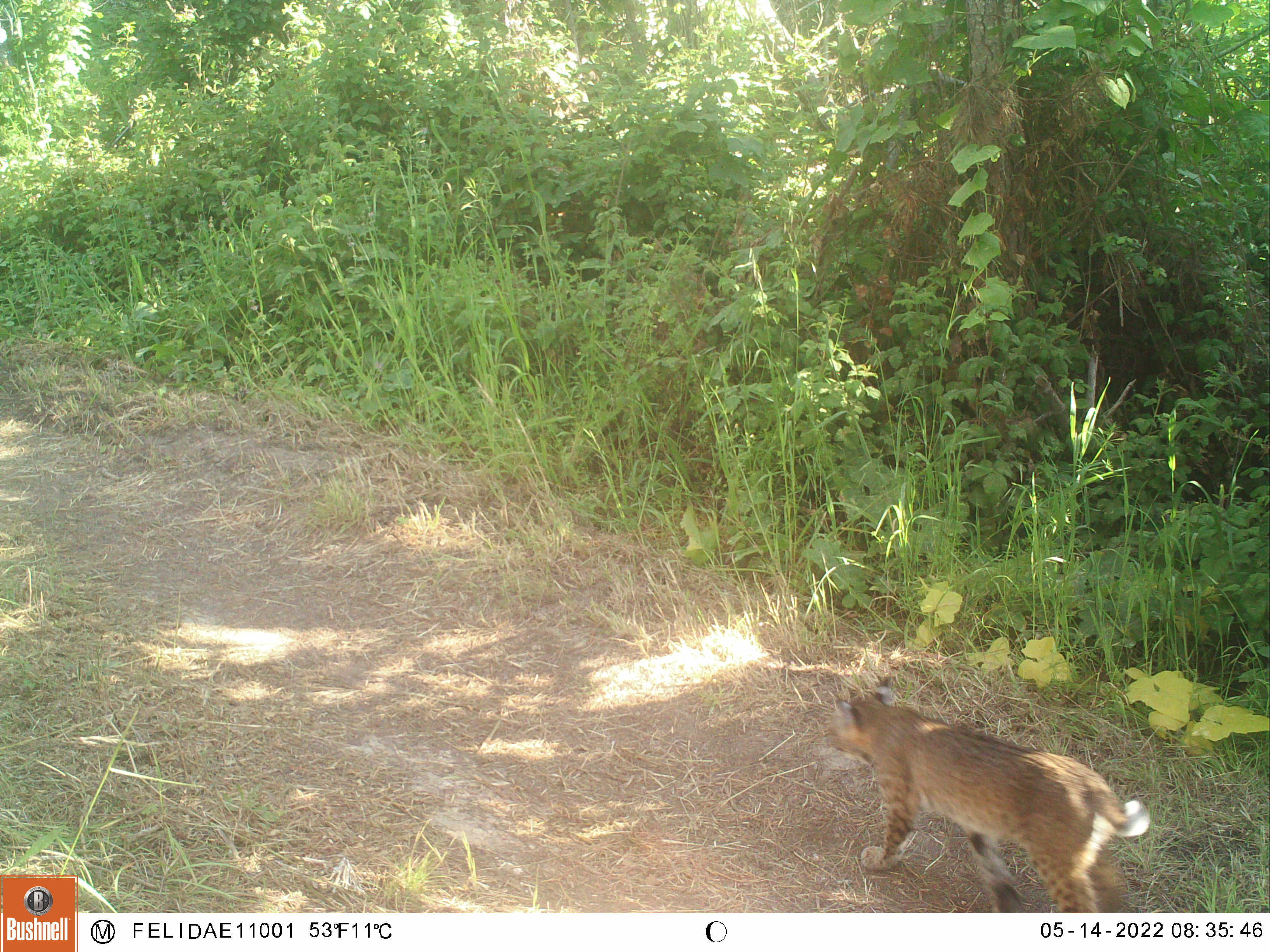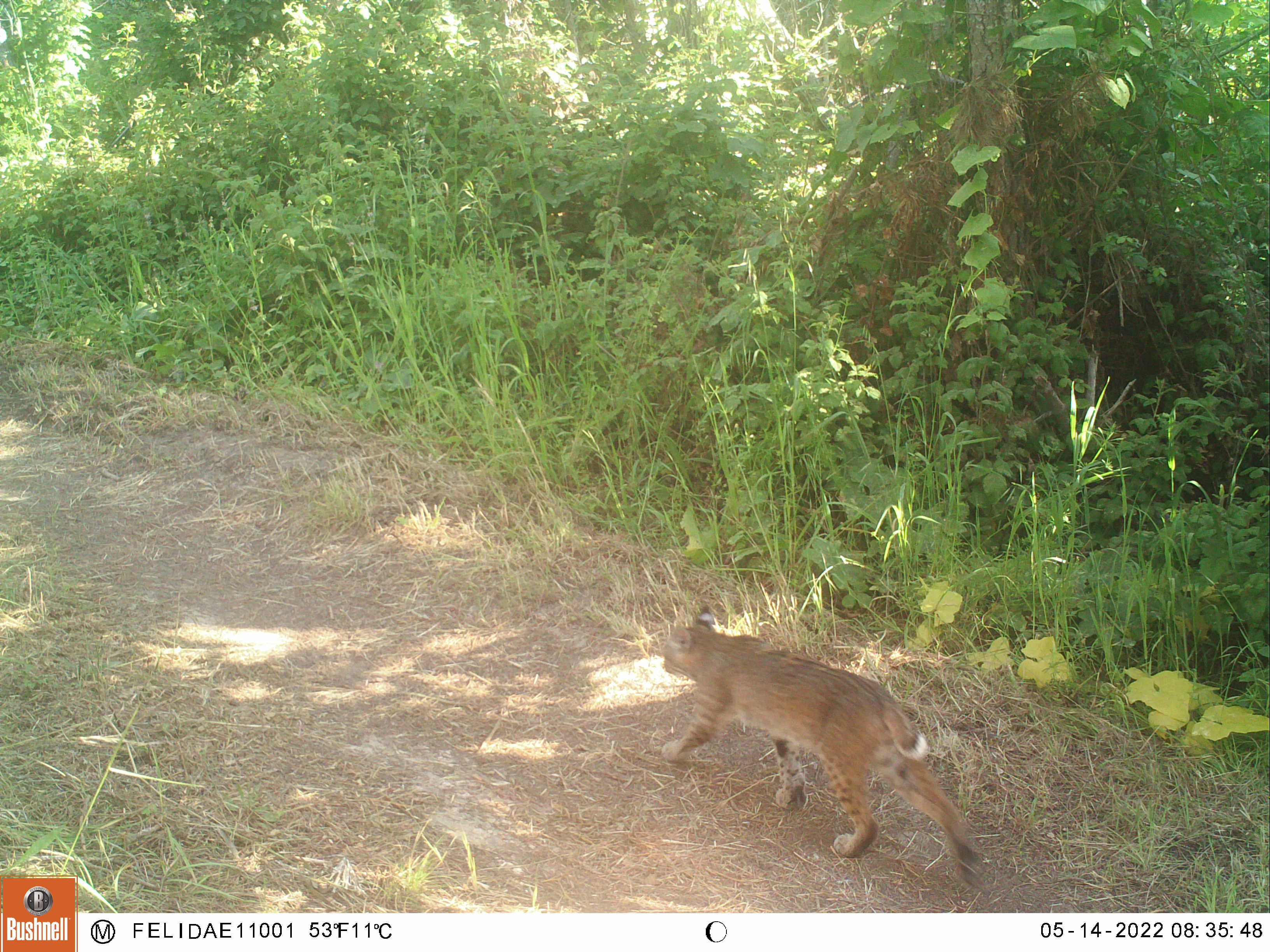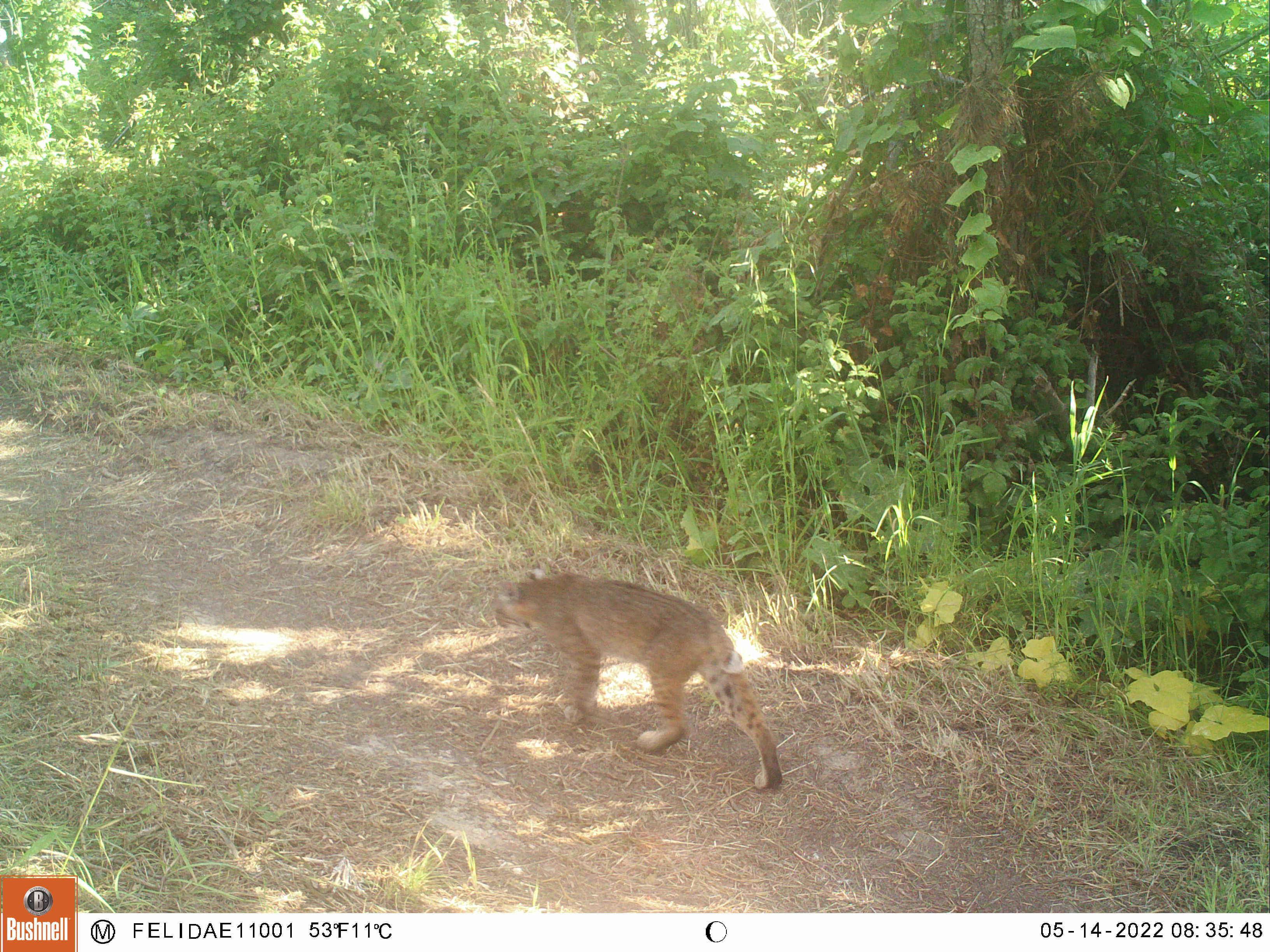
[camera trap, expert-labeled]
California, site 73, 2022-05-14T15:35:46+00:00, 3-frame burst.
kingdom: Animalia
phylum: Chordata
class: Mammalia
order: Carnivora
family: Felidae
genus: Lynx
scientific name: Lynx rufus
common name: bobcat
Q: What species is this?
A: Bobcat (Lynx rufus).